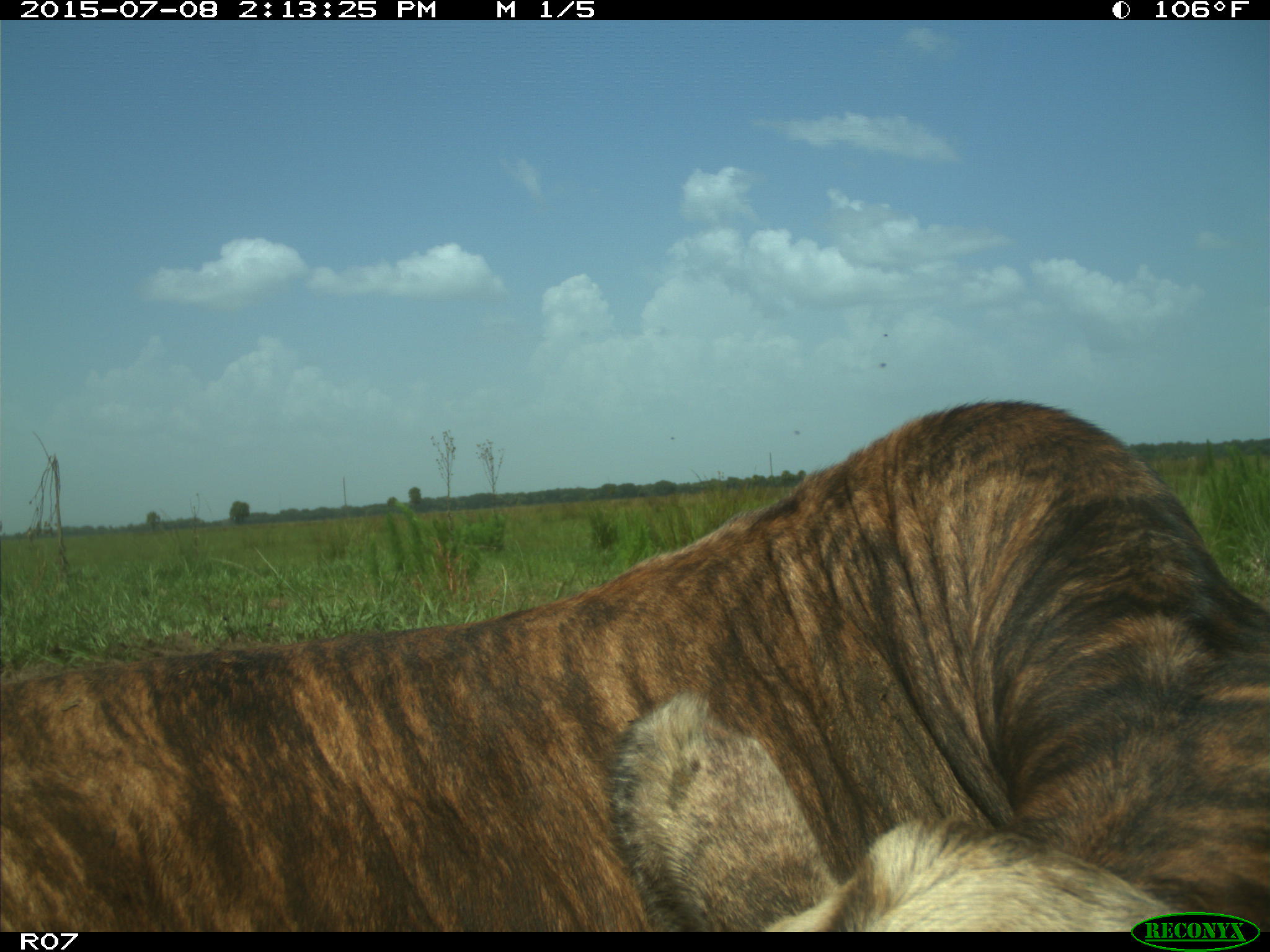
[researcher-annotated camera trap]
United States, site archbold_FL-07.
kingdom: Animalia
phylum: Chordata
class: Mammalia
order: Artiodactyla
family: Bovidae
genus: Bos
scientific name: Bos taurus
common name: domestic cow